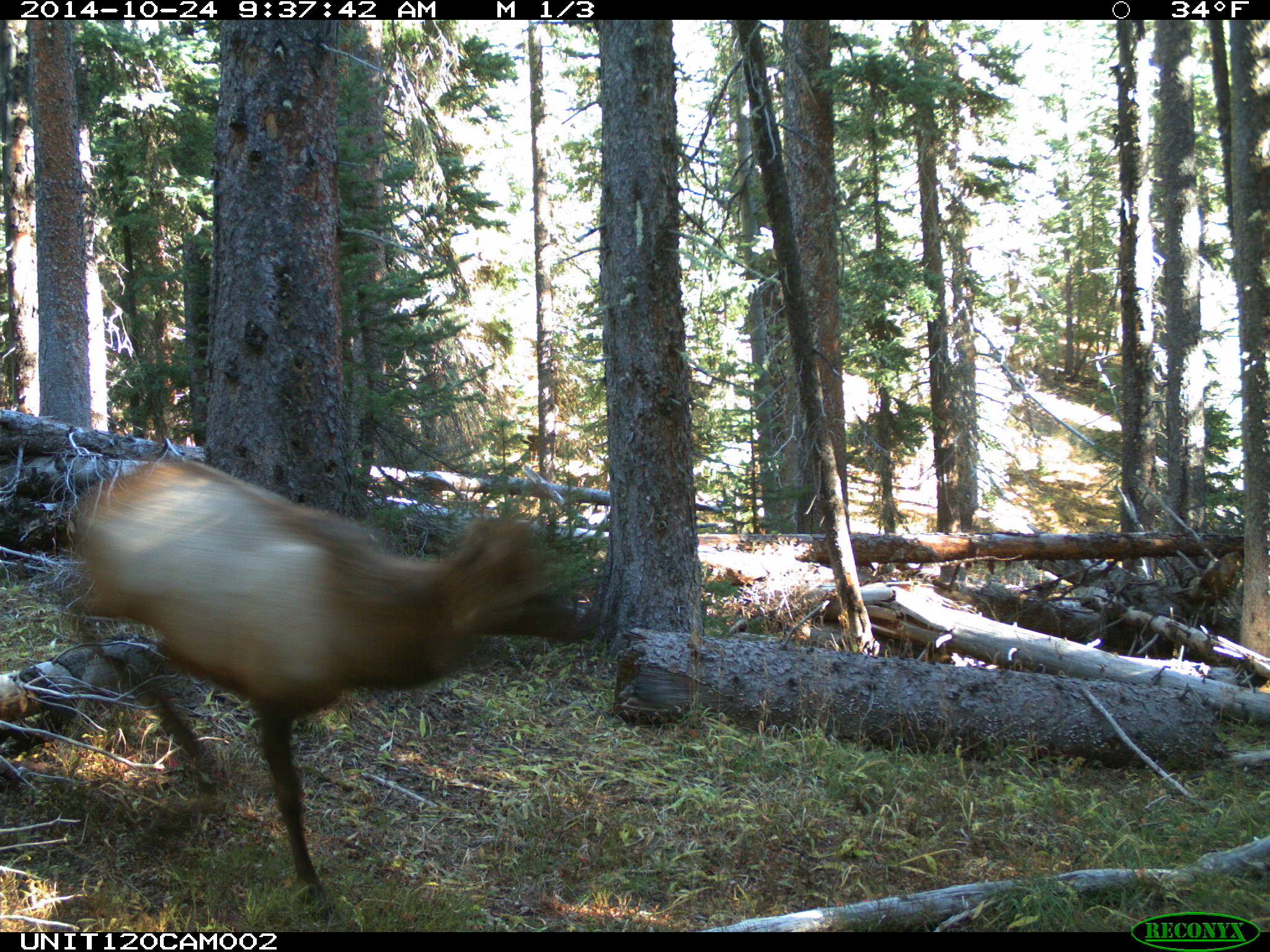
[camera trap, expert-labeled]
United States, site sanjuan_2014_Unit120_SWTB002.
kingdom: Animalia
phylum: Chordata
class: Mammalia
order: Artiodactyla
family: Cervidae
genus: Cervus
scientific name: Cervus elaphus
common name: red deer